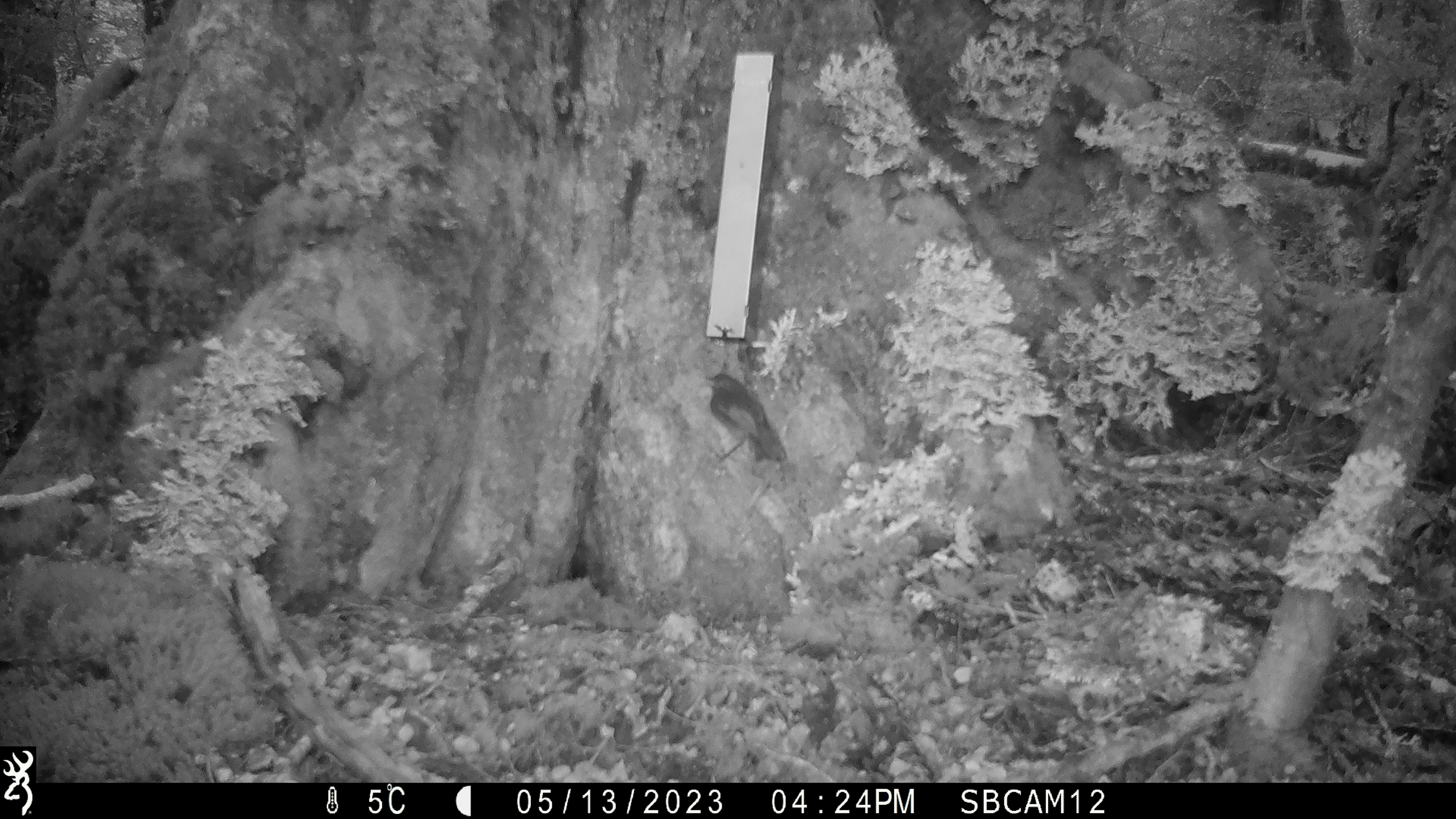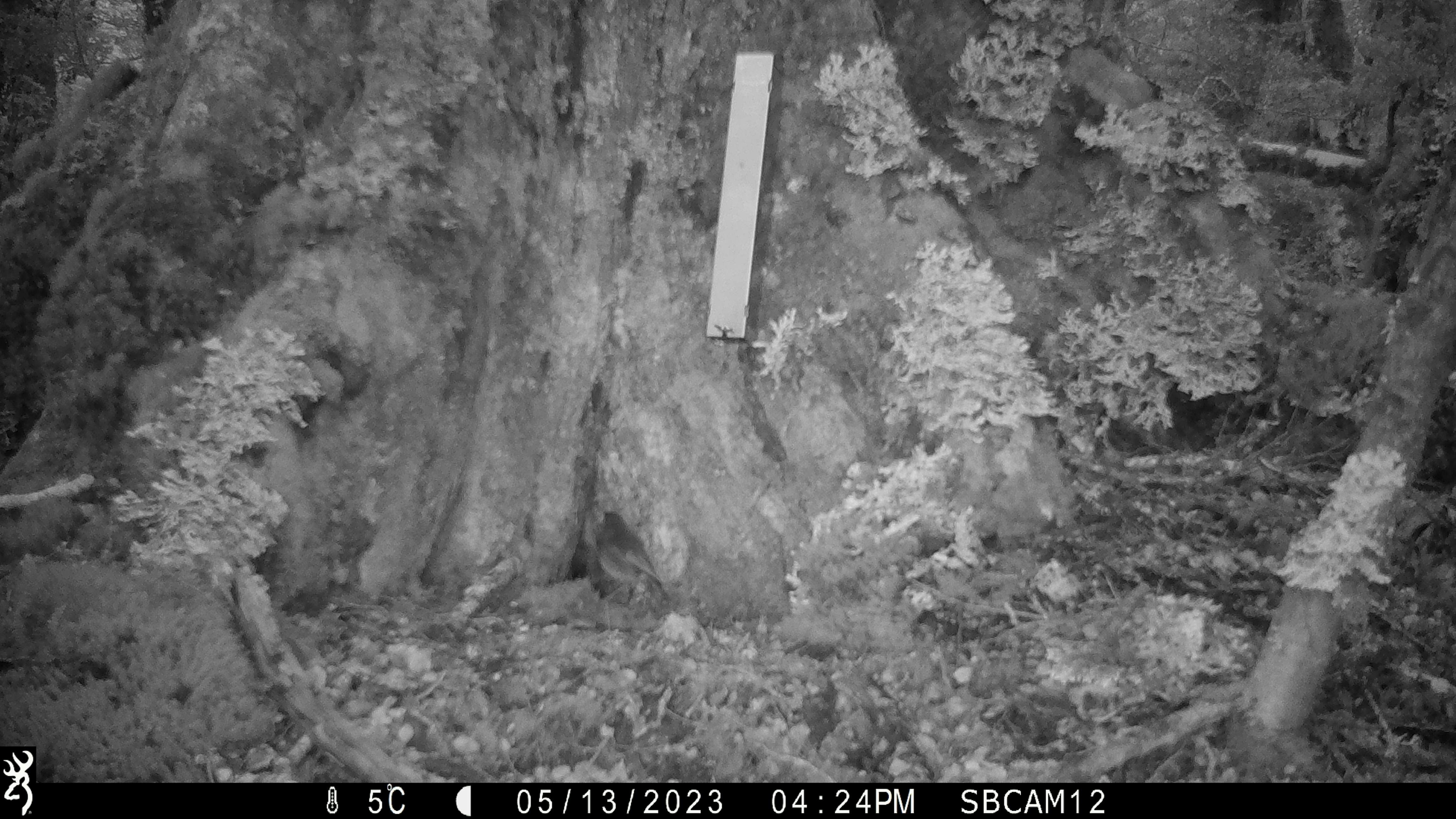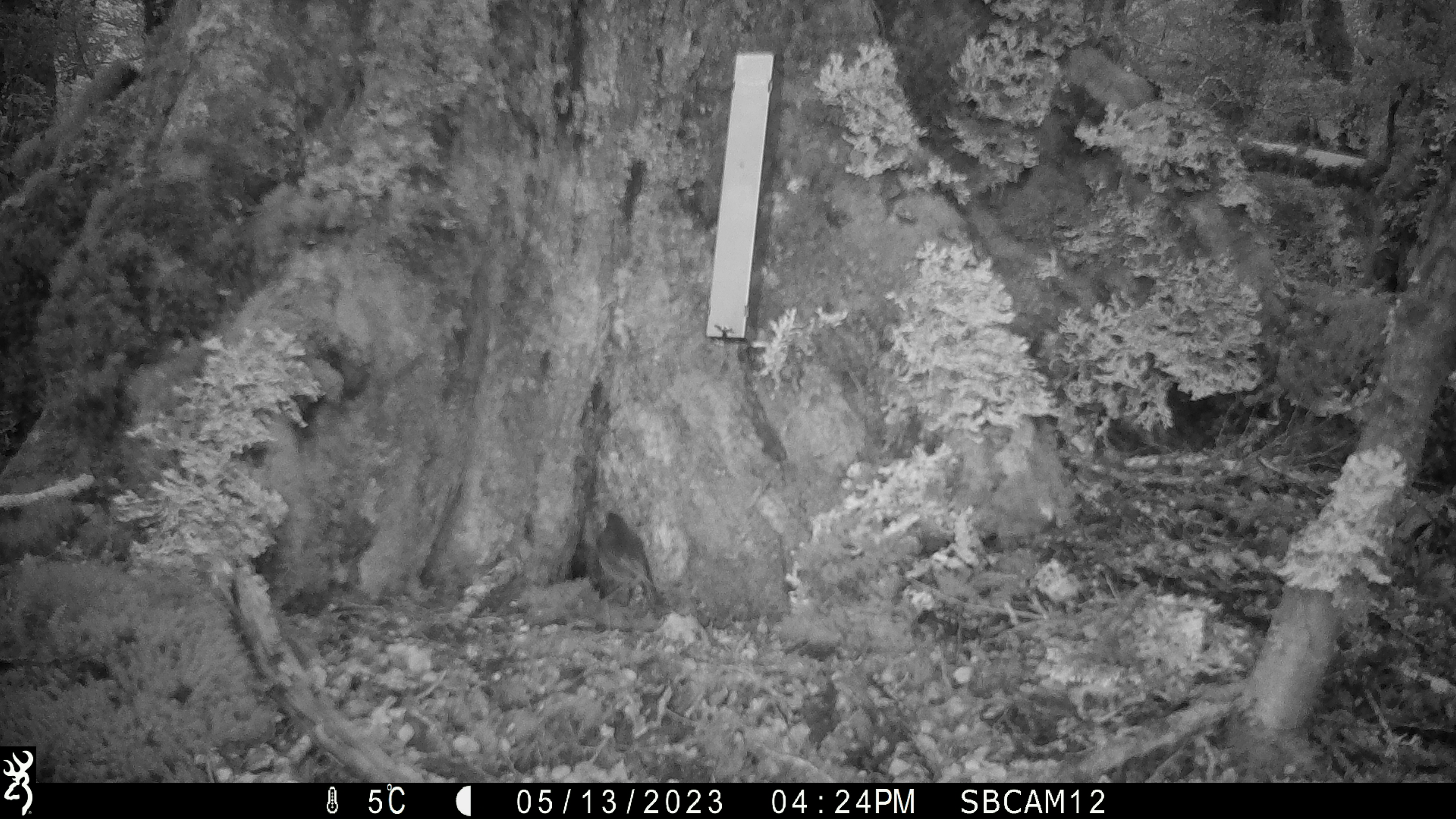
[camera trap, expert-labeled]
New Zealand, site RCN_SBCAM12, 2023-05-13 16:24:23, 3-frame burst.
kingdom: Animalia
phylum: Chordata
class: Aves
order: Passeriformes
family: Petroicidae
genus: Petroica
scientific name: Petroica australis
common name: new zealand robin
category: robin